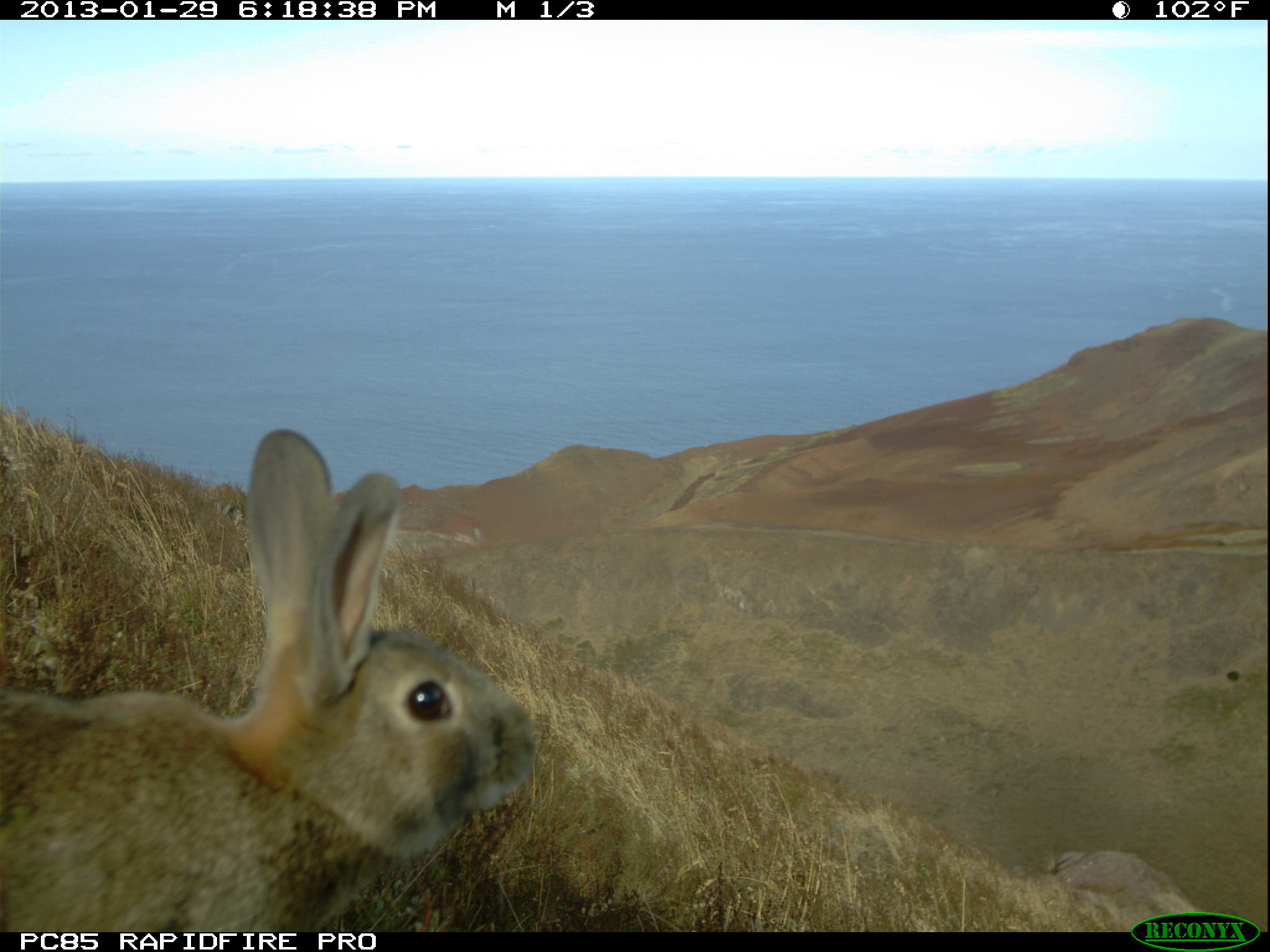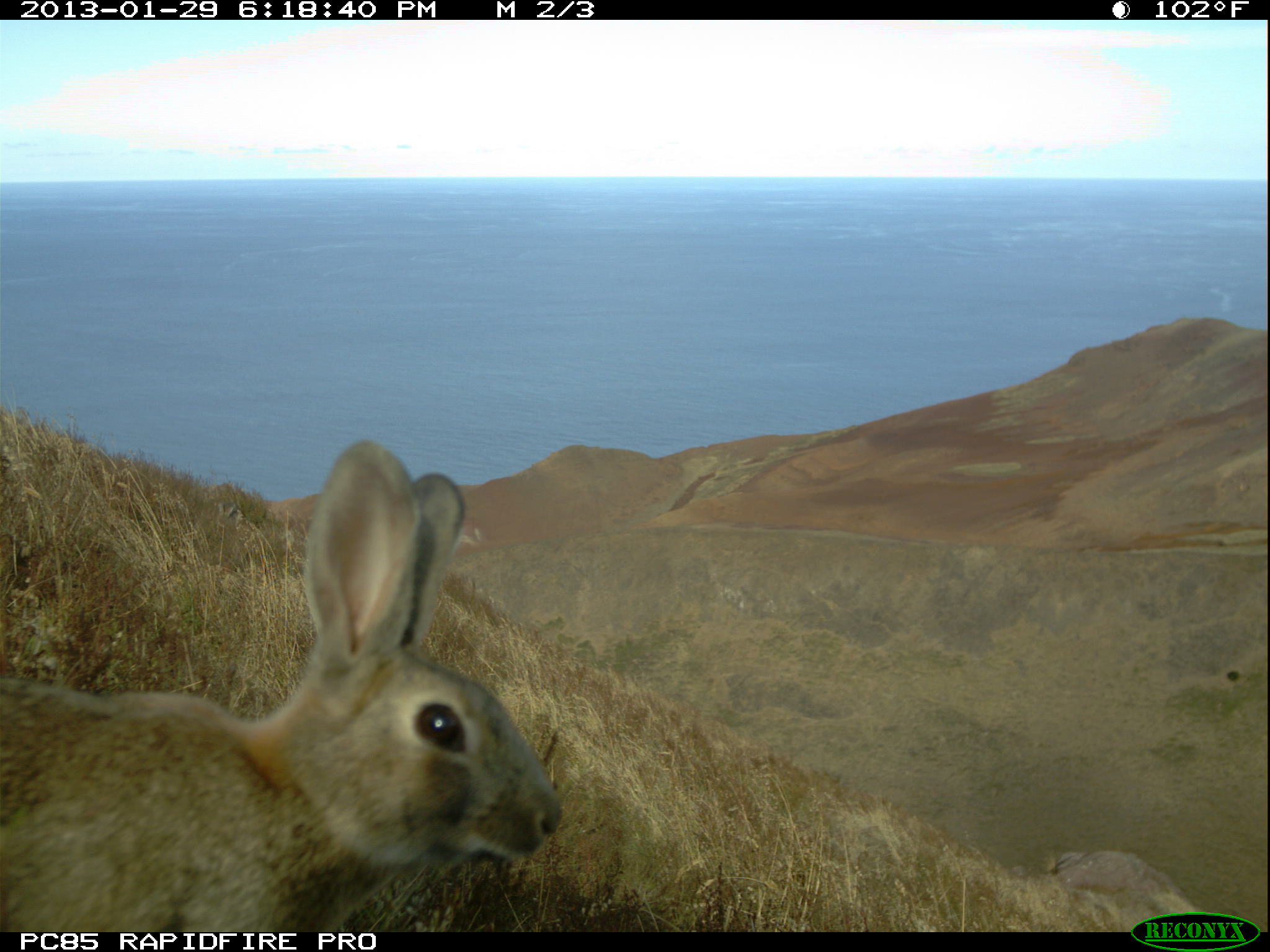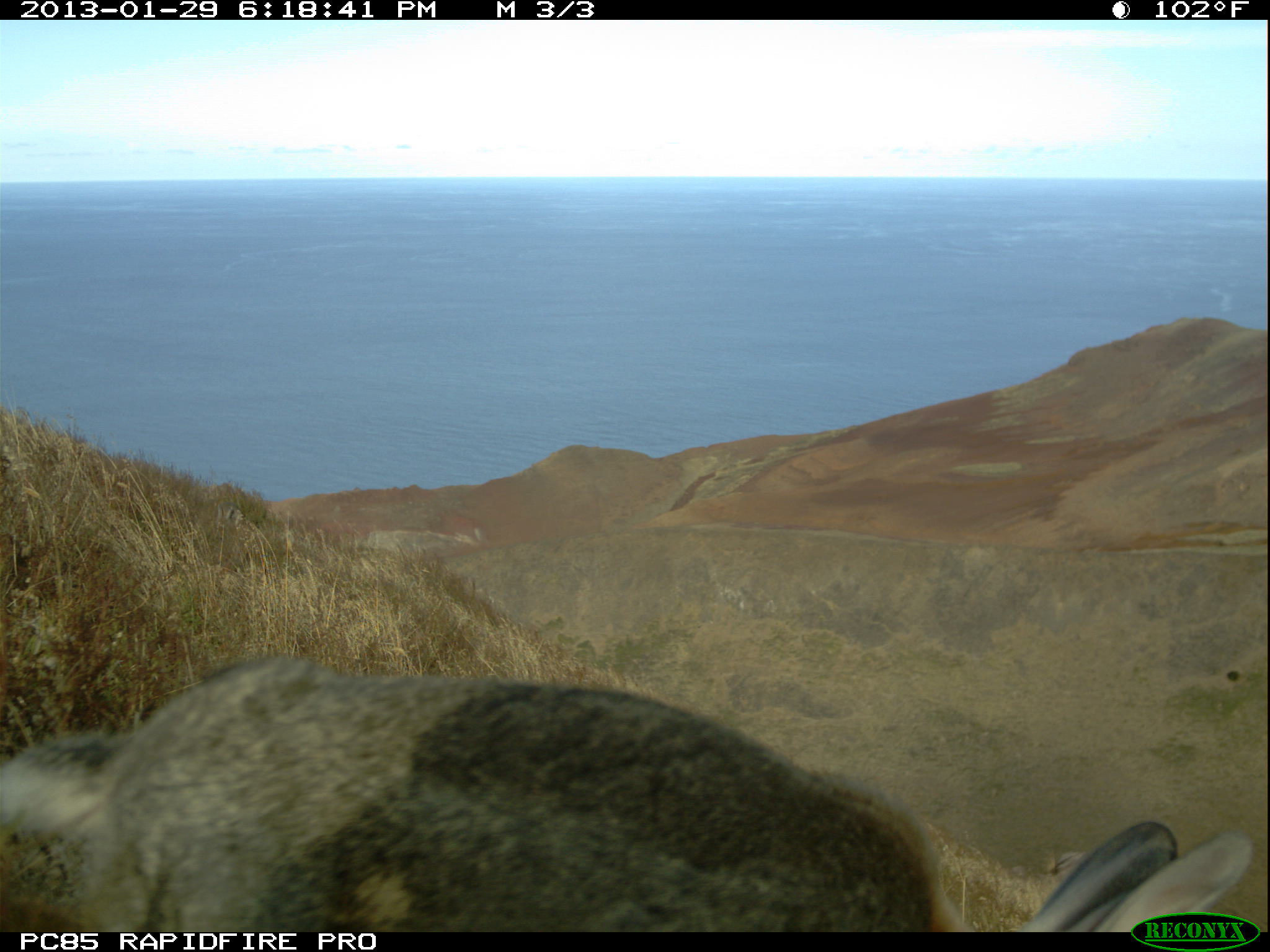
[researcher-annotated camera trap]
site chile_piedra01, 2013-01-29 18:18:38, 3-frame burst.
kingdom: Animalia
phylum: Chordata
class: Mammalia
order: Lagomorpha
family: Leporidae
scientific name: Leporidae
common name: rabbits and hares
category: rabbit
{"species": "rabbit (rabbits and hares) (Leporidae)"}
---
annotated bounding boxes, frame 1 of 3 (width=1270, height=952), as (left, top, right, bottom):
rabbit: (0, 428, 535, 936)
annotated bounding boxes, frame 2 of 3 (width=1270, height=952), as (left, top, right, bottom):
rabbit: (3, 441, 565, 935)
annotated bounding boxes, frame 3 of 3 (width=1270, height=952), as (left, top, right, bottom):
rabbit: (0, 651, 1257, 933)